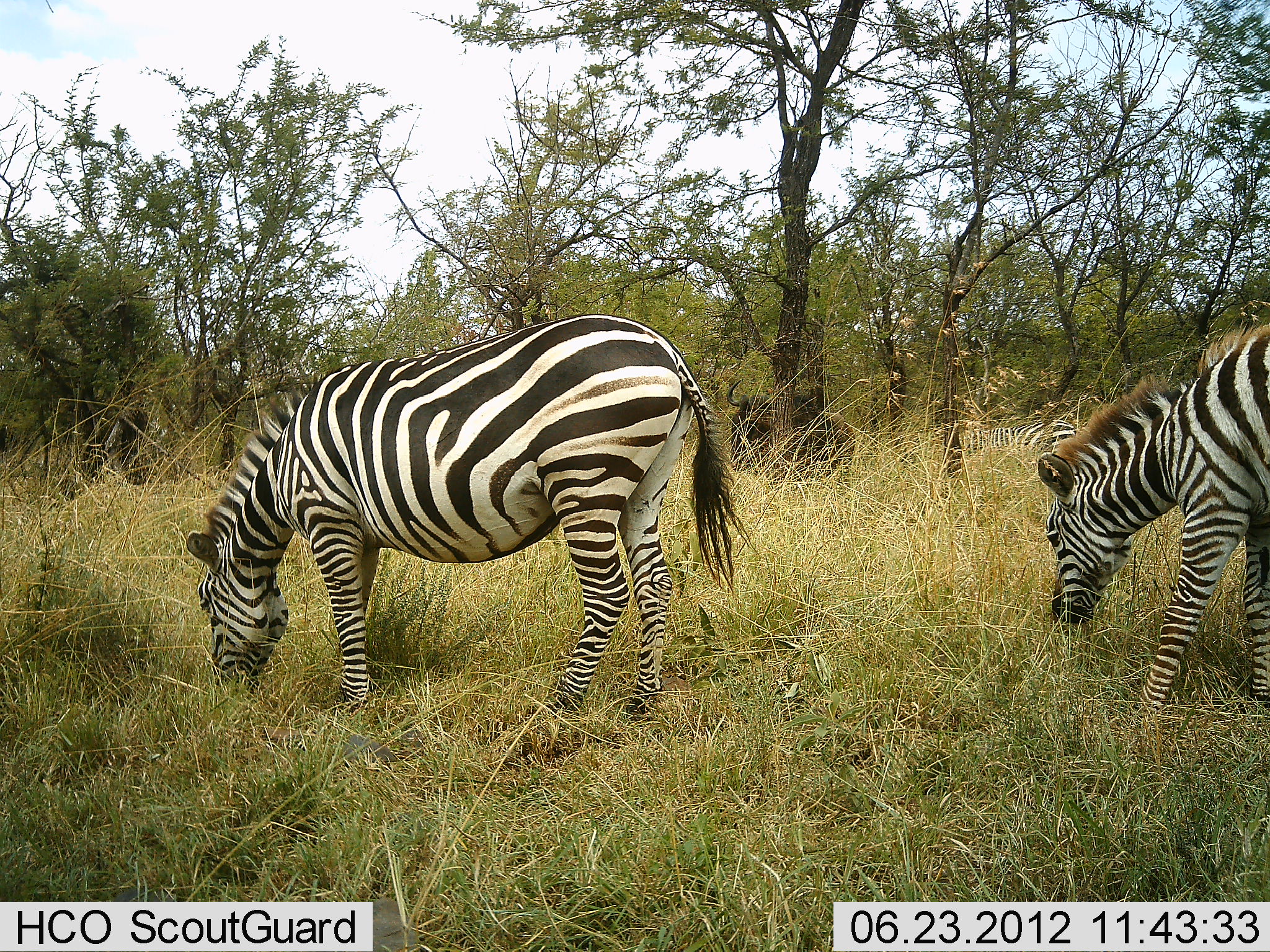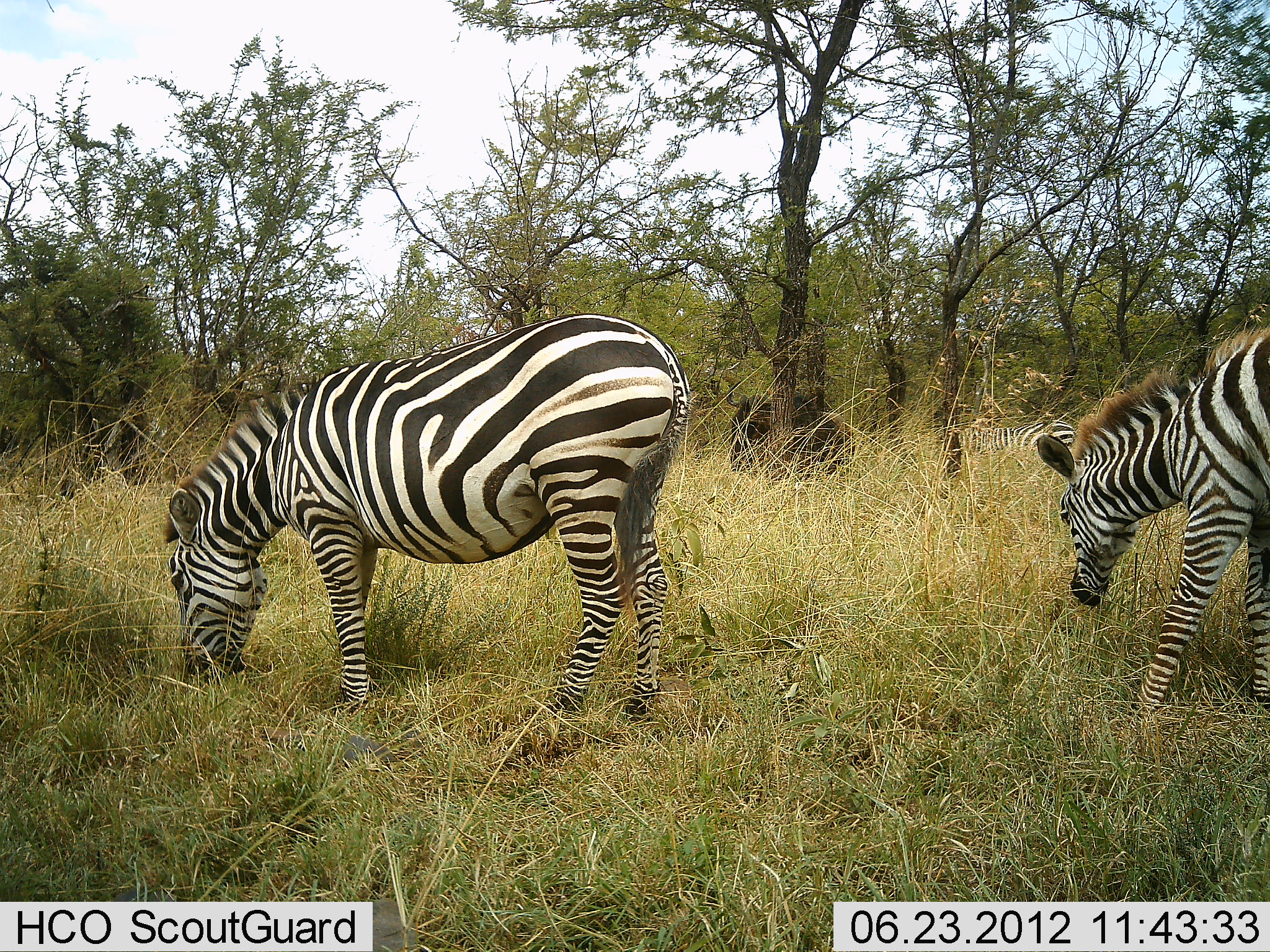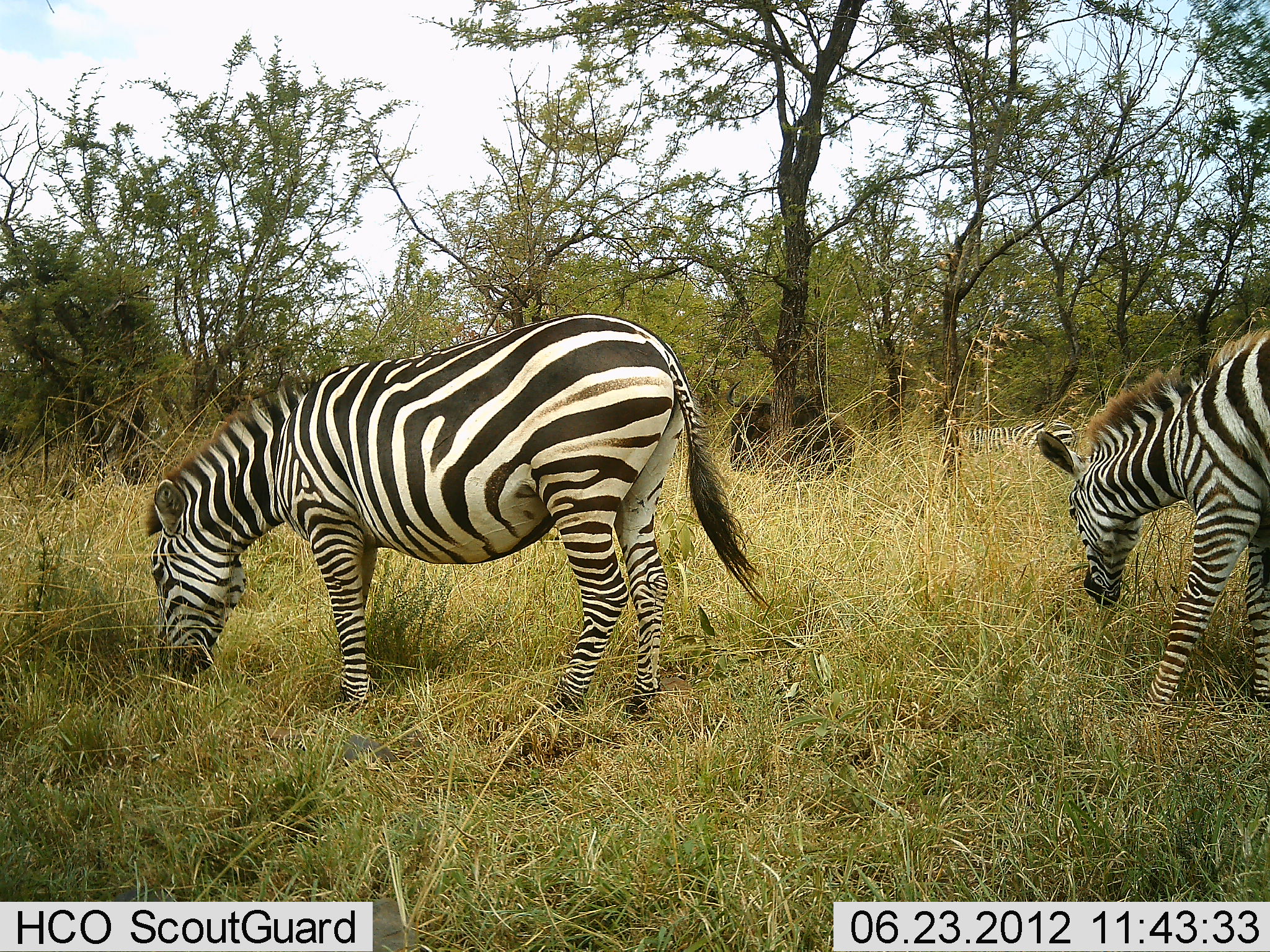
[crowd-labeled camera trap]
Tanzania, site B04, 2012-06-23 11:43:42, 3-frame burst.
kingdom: Animalia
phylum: Chordata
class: Mammalia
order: Perissodactyla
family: Equidae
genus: Equus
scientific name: Equus quagga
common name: plains zebra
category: zebra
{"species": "zebra (plains zebra) (Equus quagga)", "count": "3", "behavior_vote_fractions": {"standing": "13%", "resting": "7%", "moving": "0%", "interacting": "0%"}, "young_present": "0%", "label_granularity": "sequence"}